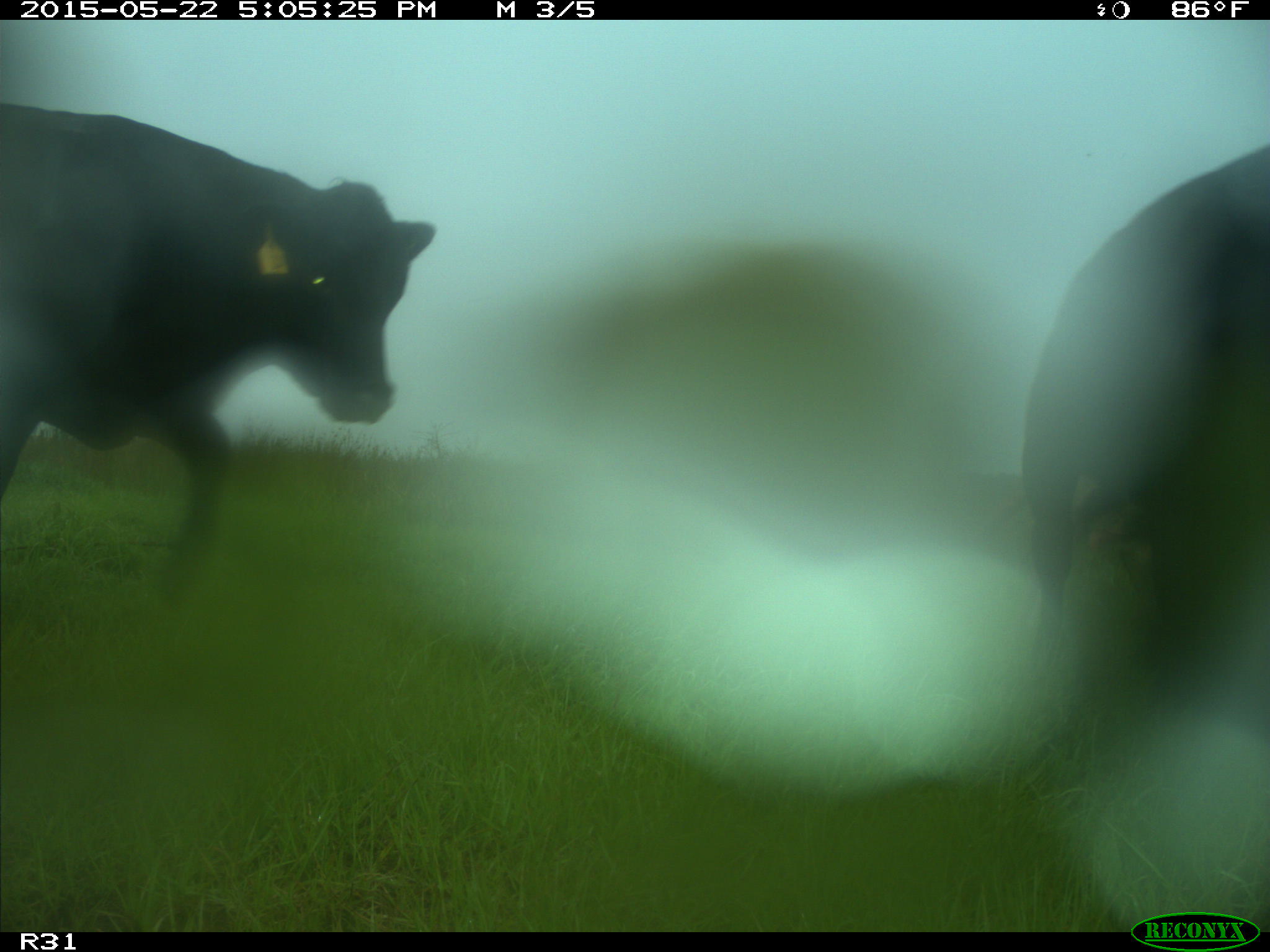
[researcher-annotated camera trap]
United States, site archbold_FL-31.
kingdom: Animalia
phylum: Chordata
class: Mammalia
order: Artiodactyla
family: Bovidae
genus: Bos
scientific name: Bos taurus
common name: domestic cow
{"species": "Bos taurus (domestic cow)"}